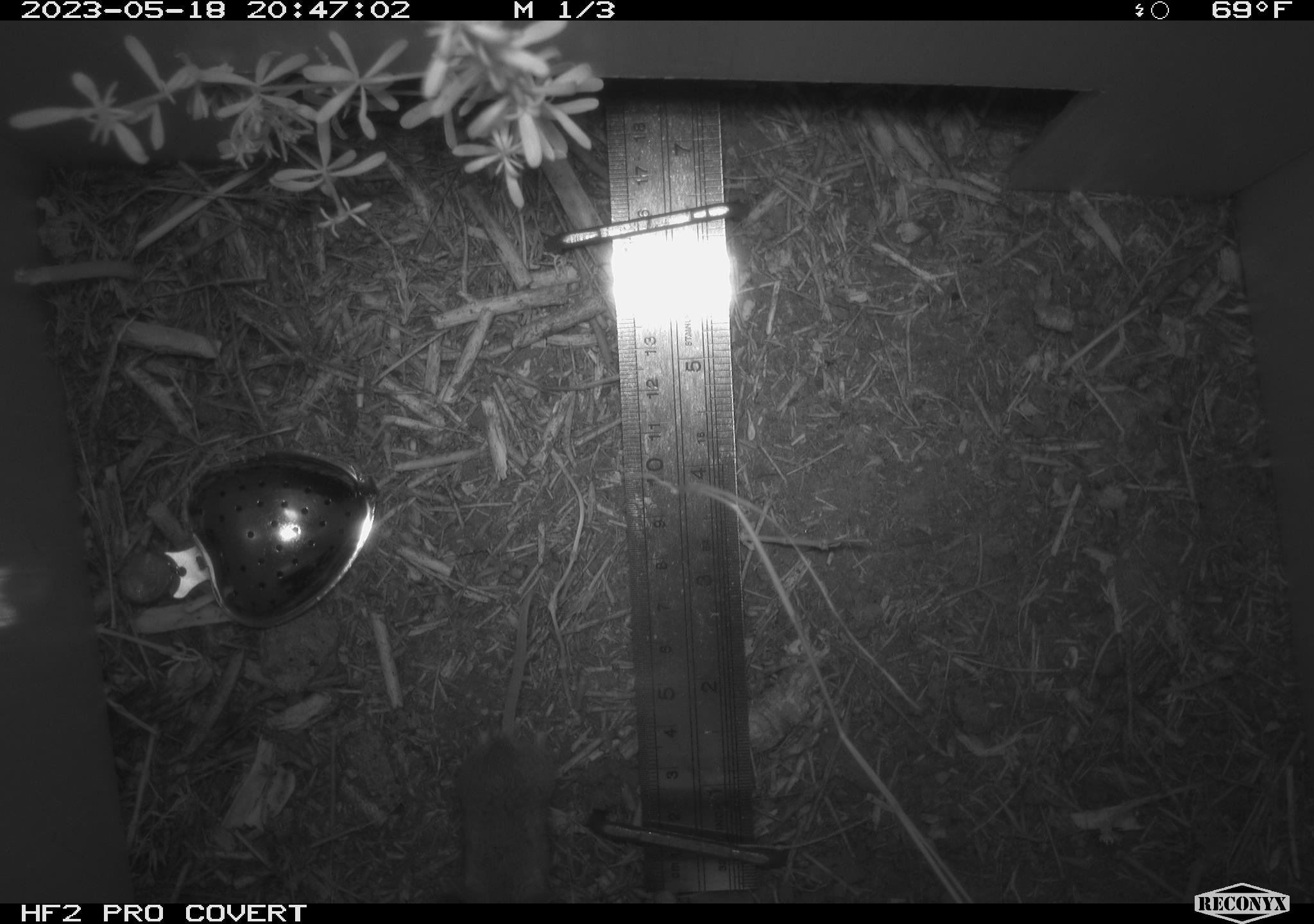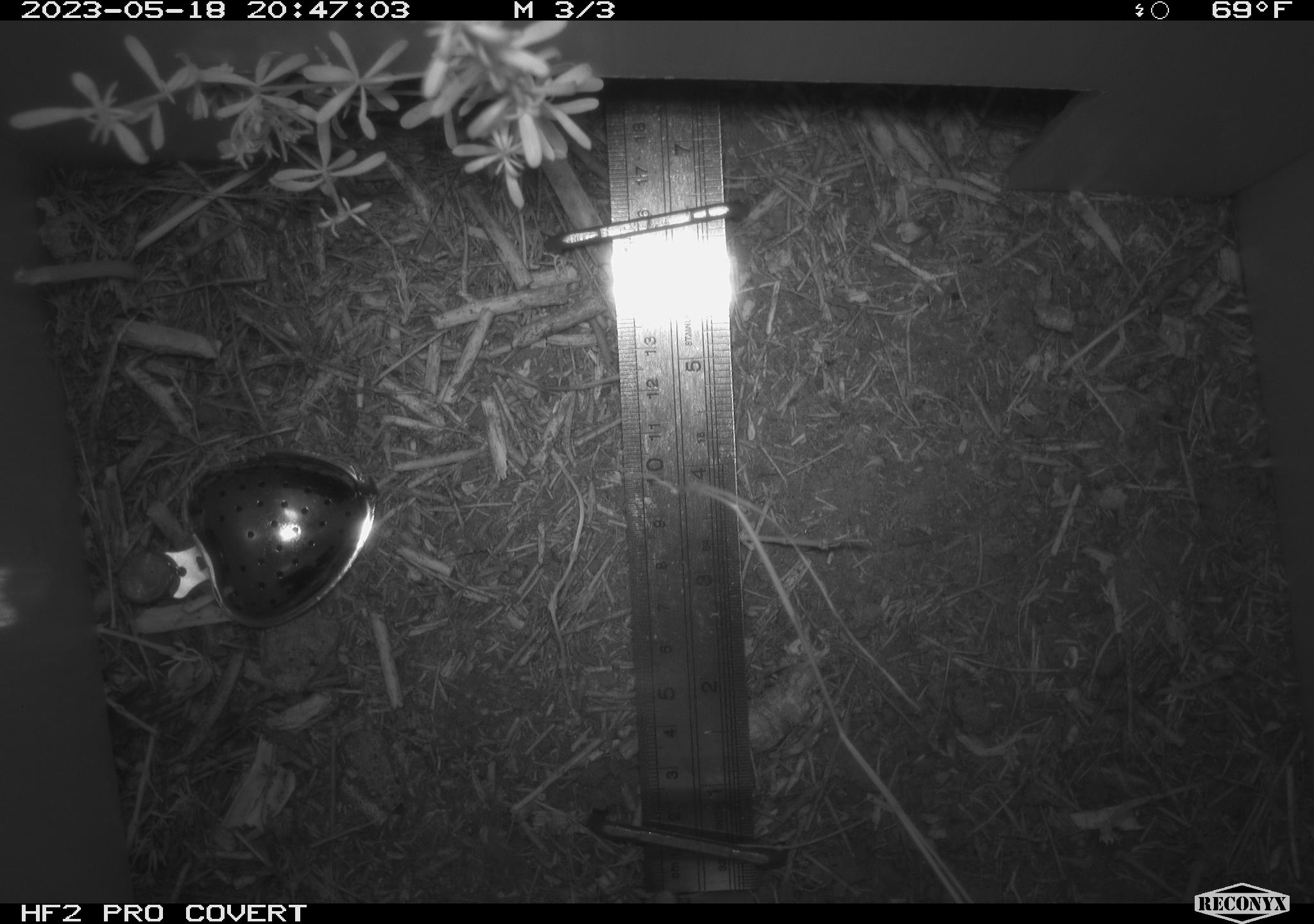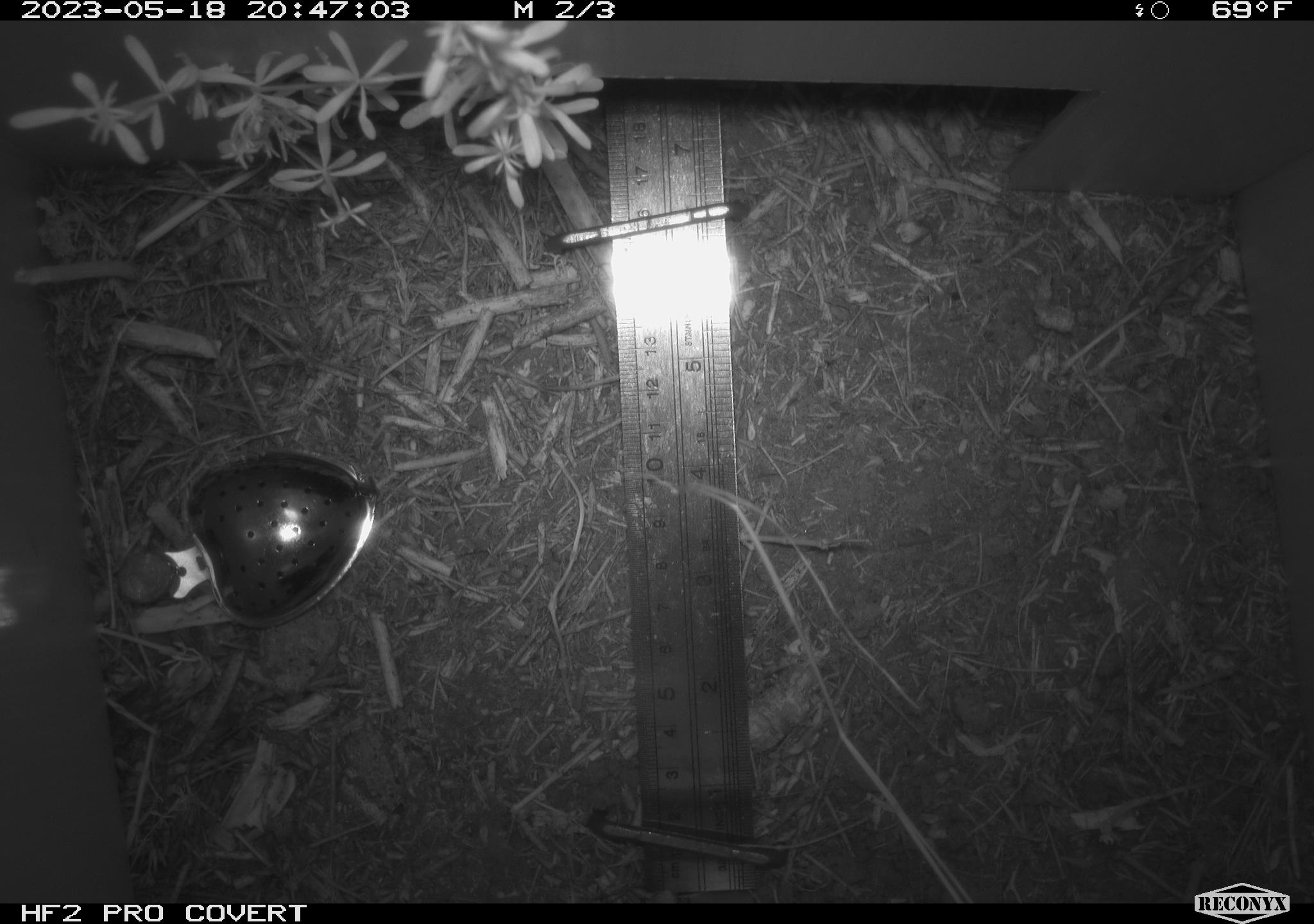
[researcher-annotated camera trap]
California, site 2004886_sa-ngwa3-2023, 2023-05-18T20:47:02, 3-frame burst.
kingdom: Animalia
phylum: Chordata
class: Mammalia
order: Rodentia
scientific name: Rodentia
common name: mouse species